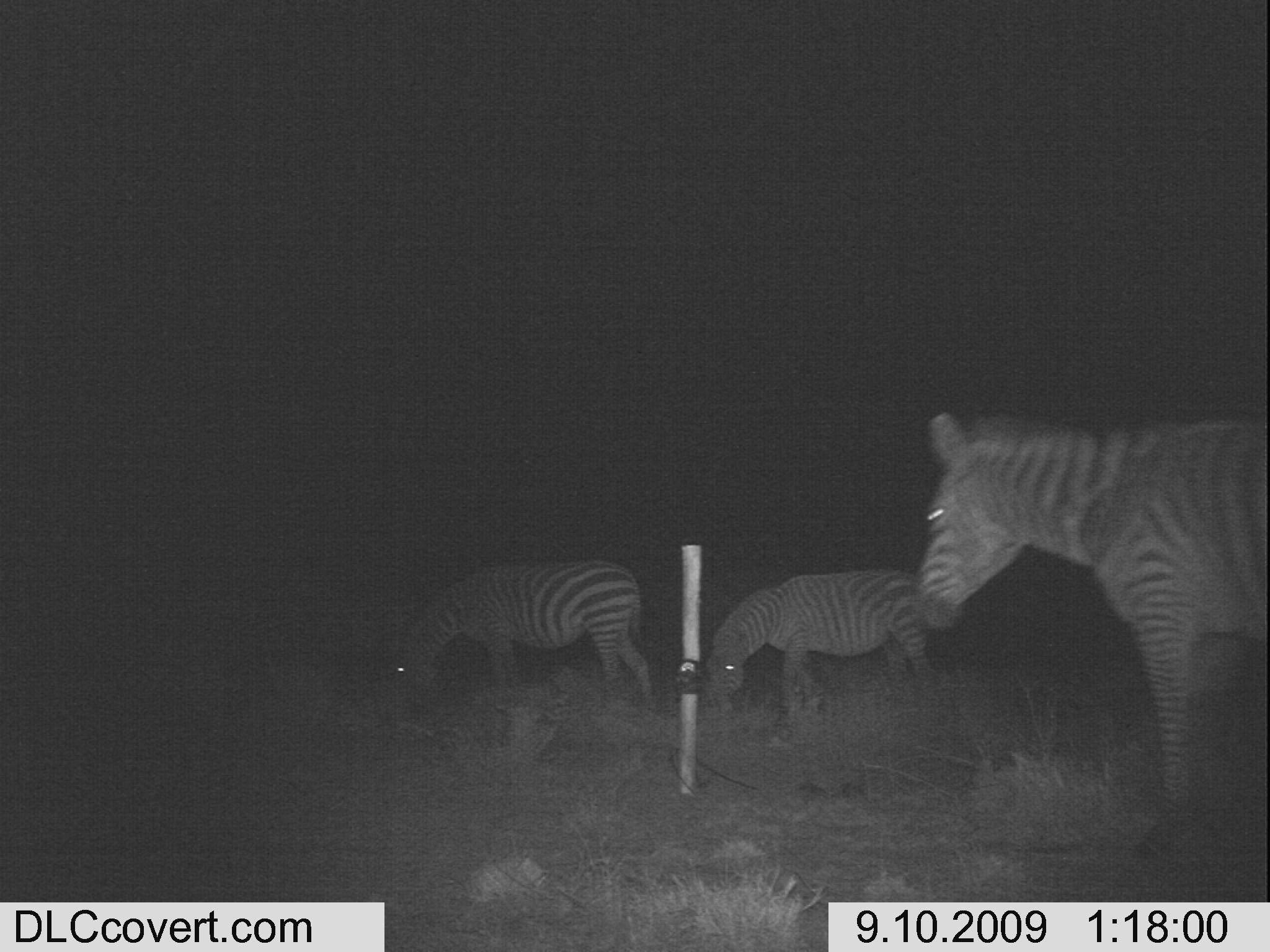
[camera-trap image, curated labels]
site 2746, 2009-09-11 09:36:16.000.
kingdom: Animalia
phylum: Chordata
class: Mammalia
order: Artiodactyla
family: Bovidae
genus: Bos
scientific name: Bos taurus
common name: domestic cattle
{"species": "Bos taurus (domestic cattle)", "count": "1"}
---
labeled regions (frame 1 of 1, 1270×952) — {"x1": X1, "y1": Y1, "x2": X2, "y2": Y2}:
bos taurus: {"x1": 912, "y1": 402, "x2": 1270, "y2": 856}; {"x1": 389, "y1": 557, "x2": 654, "y2": 727}; {"x1": 703, "y1": 565, "x2": 936, "y2": 732}